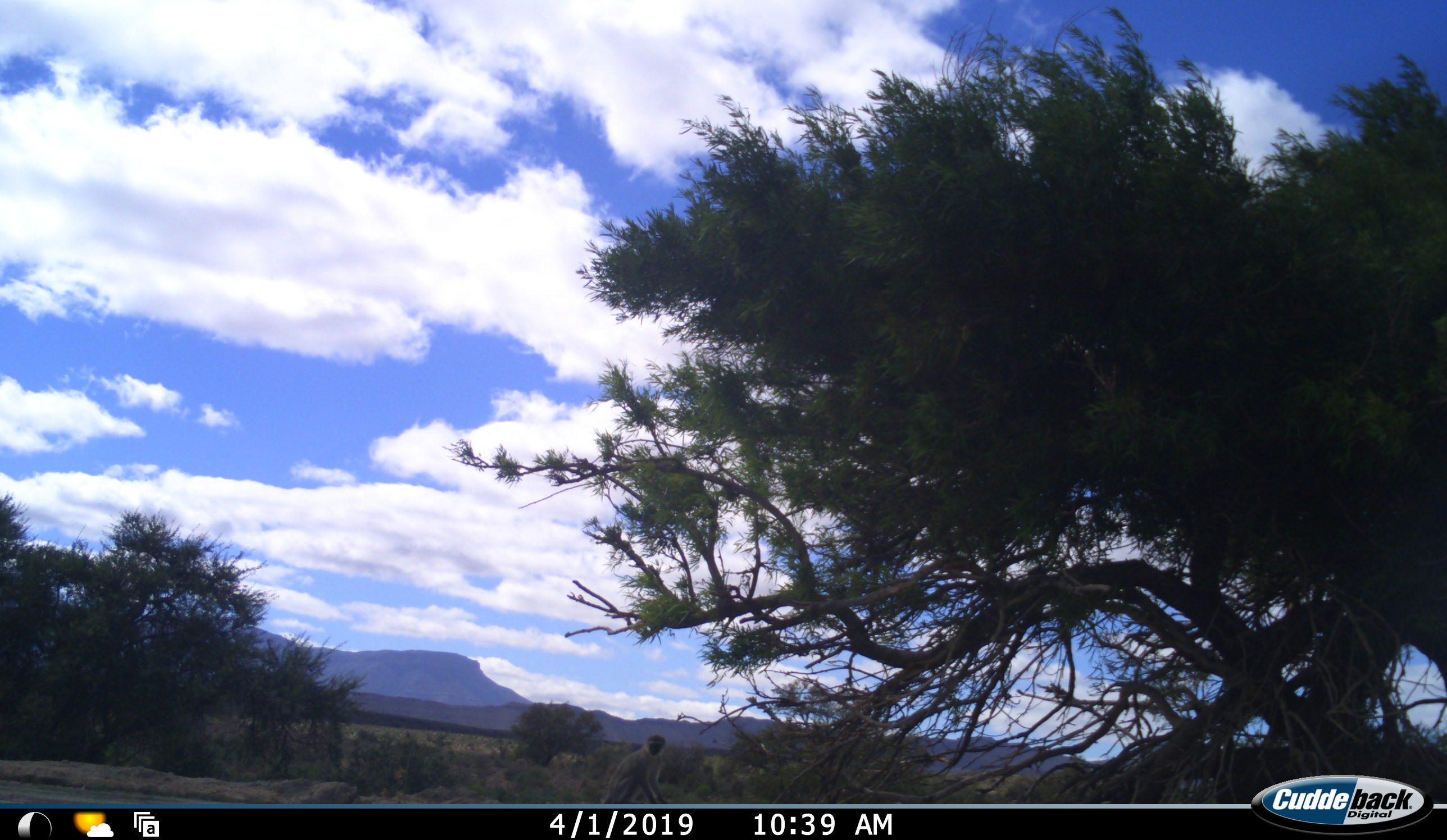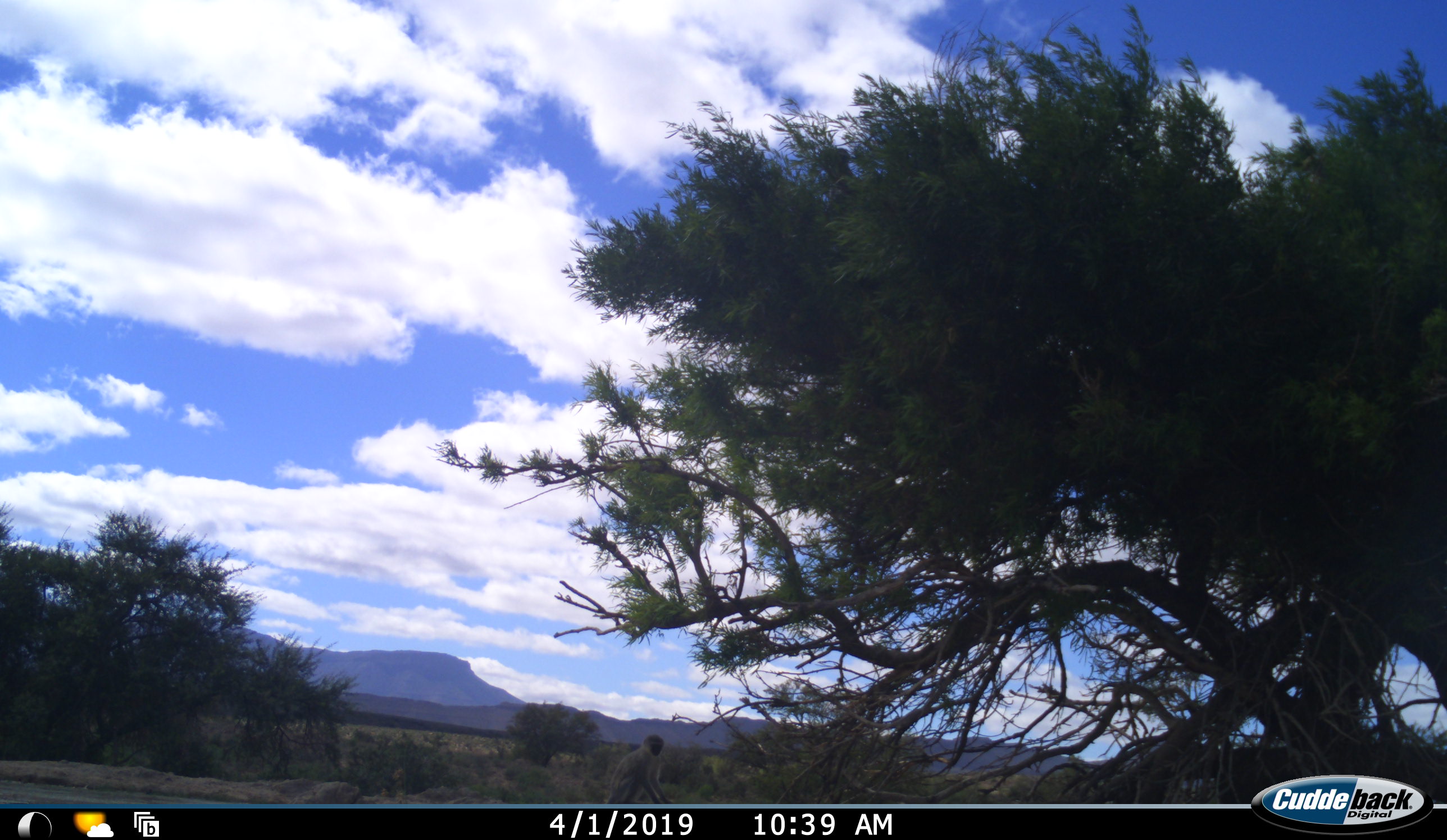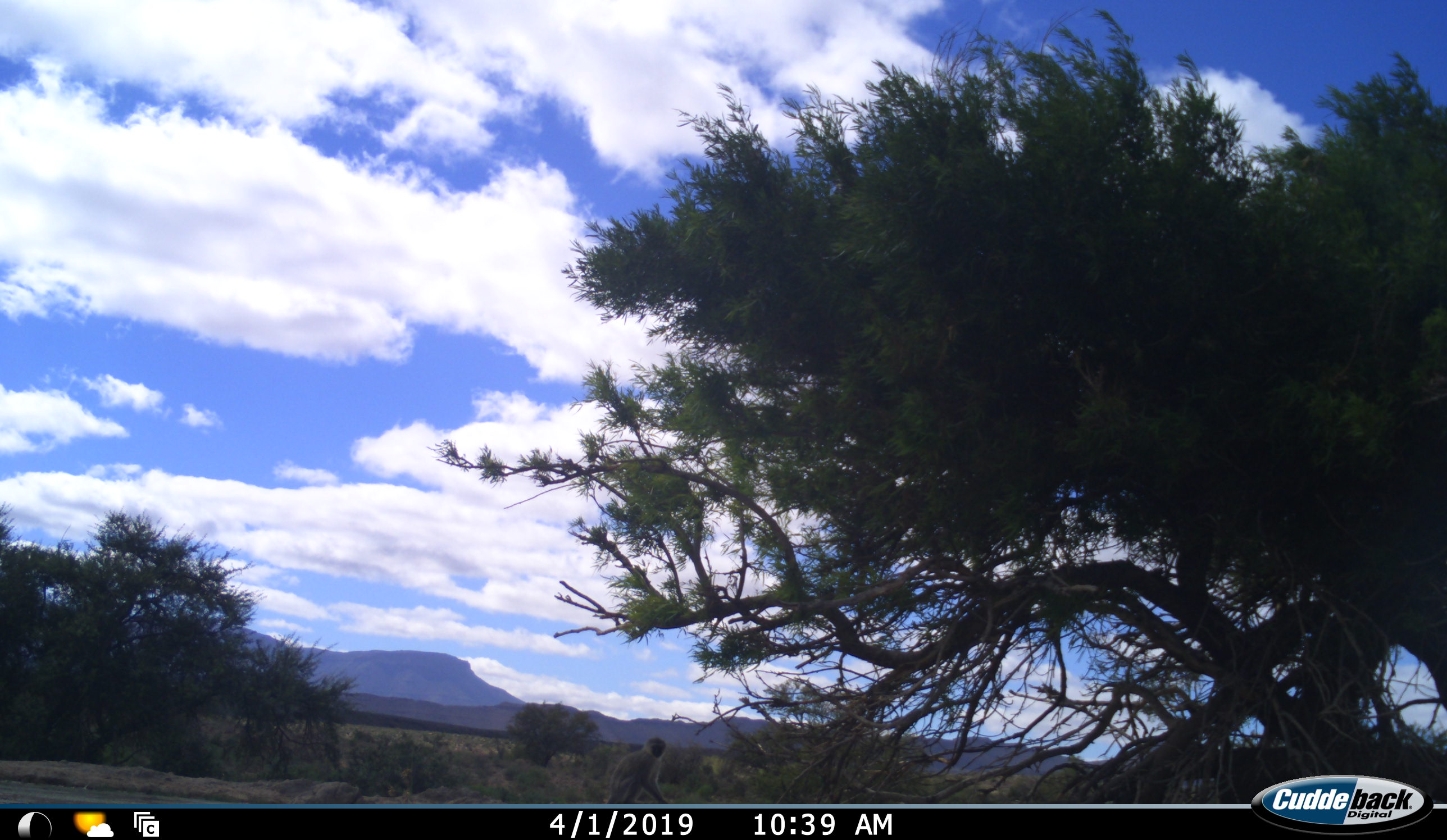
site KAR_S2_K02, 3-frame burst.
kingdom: Animalia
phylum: Chordata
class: Mammalia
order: Primates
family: Cercopithecidae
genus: Chlorocebus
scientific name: Chlorocebus pygerythrus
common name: vervet monkey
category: monkeyvervet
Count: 1.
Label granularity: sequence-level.